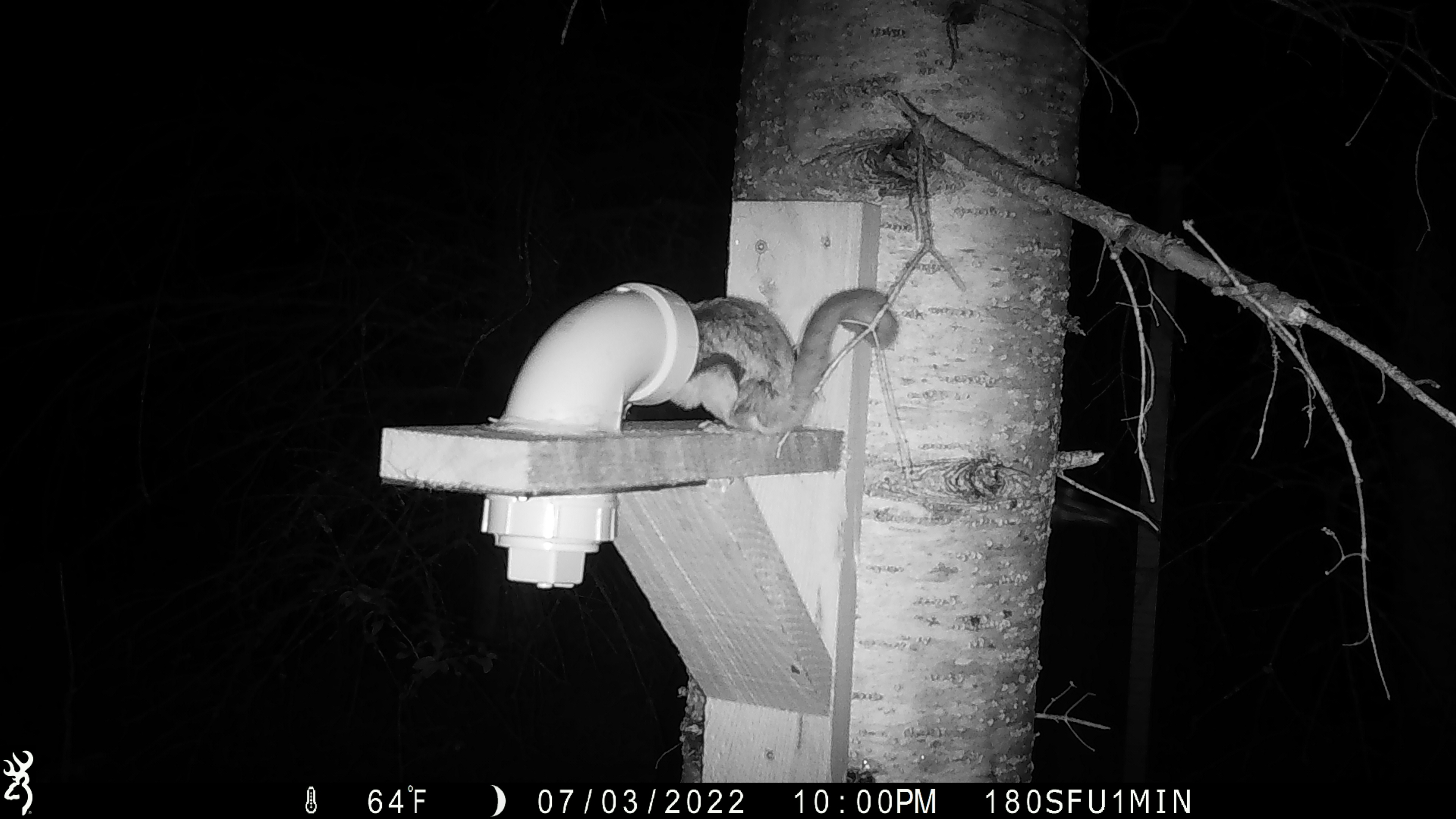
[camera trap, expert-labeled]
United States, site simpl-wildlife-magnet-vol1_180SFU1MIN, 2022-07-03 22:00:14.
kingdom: Animalia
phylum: Chordata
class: Mammalia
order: Rodentia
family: Sciuridae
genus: Glaucomys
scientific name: Glaucomys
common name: flying squirrel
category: flying squirrel sp.